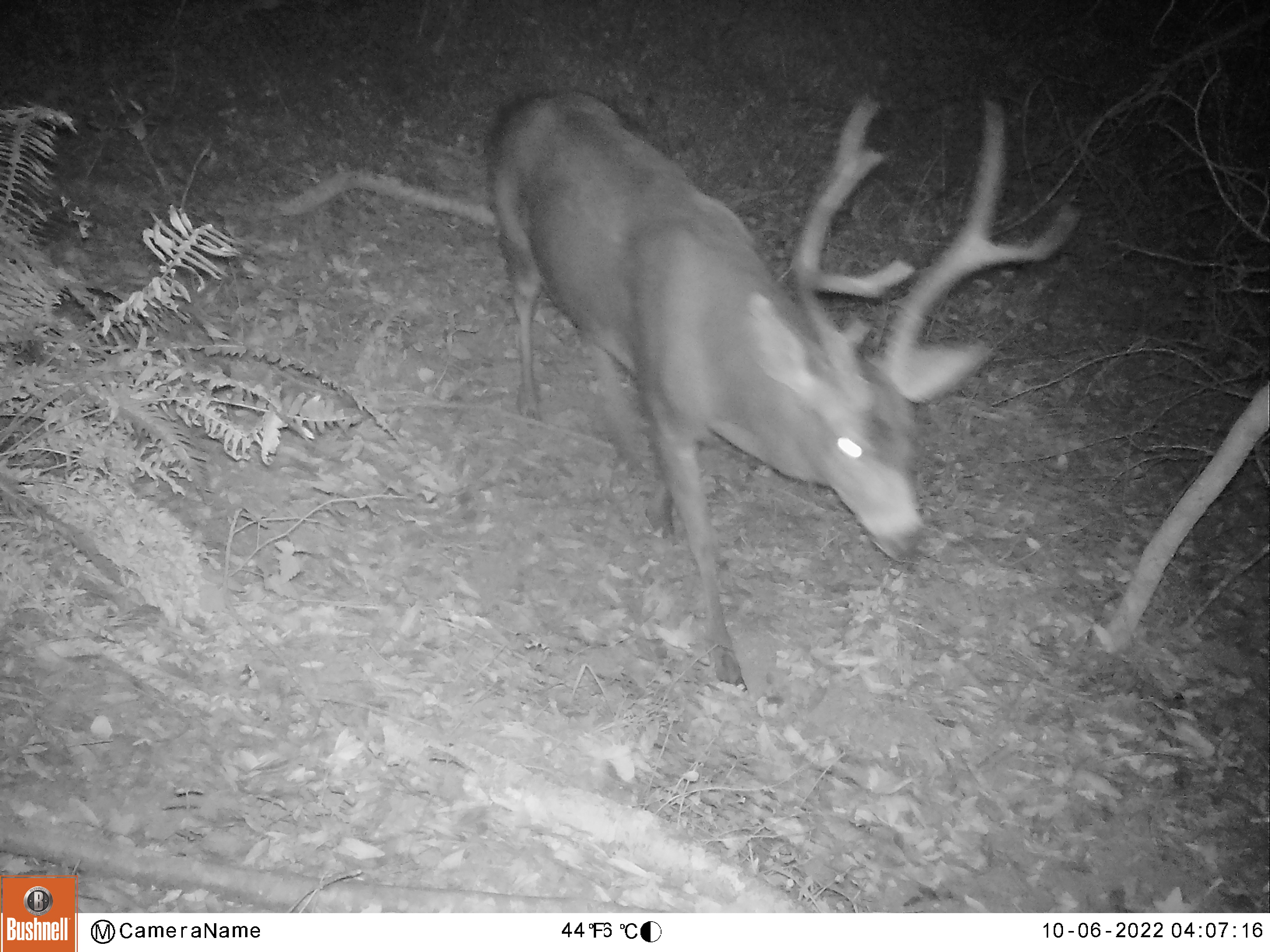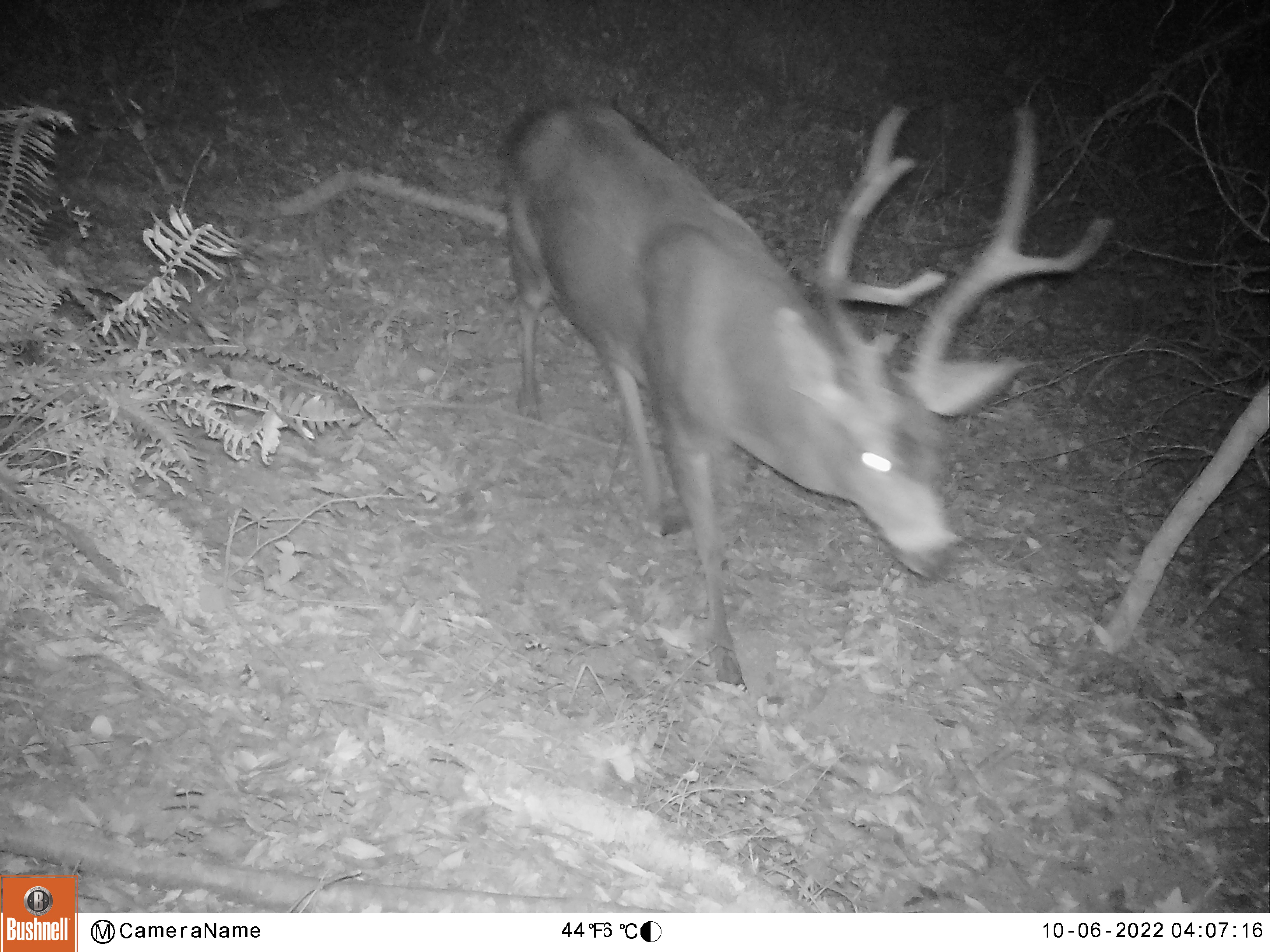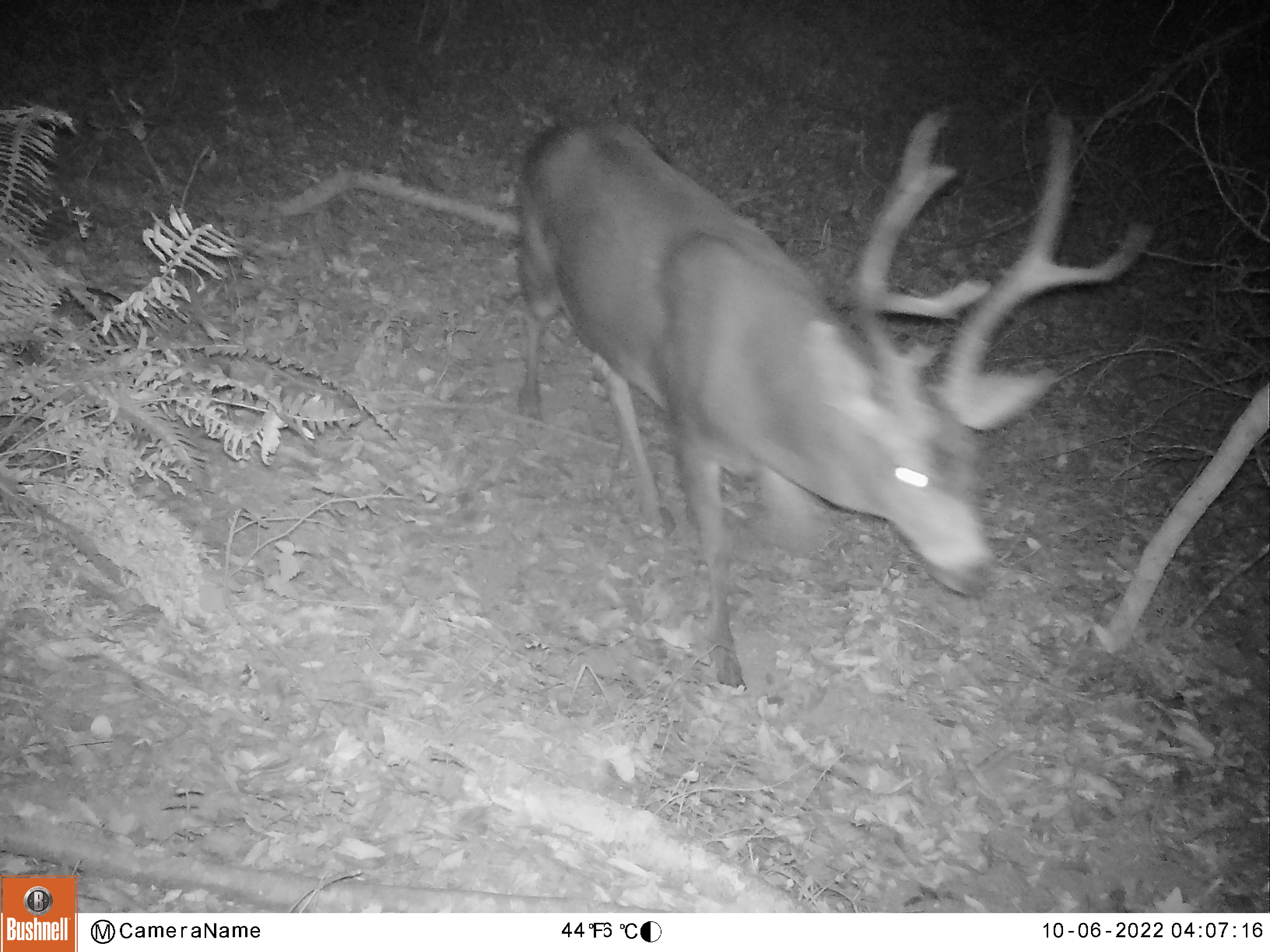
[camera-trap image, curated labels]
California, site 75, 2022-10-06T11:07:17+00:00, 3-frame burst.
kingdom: Animalia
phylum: Chordata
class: Mammalia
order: Artiodactyla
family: Cervidae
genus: Odocoileus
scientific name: Odocoileus hemionus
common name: mule deer